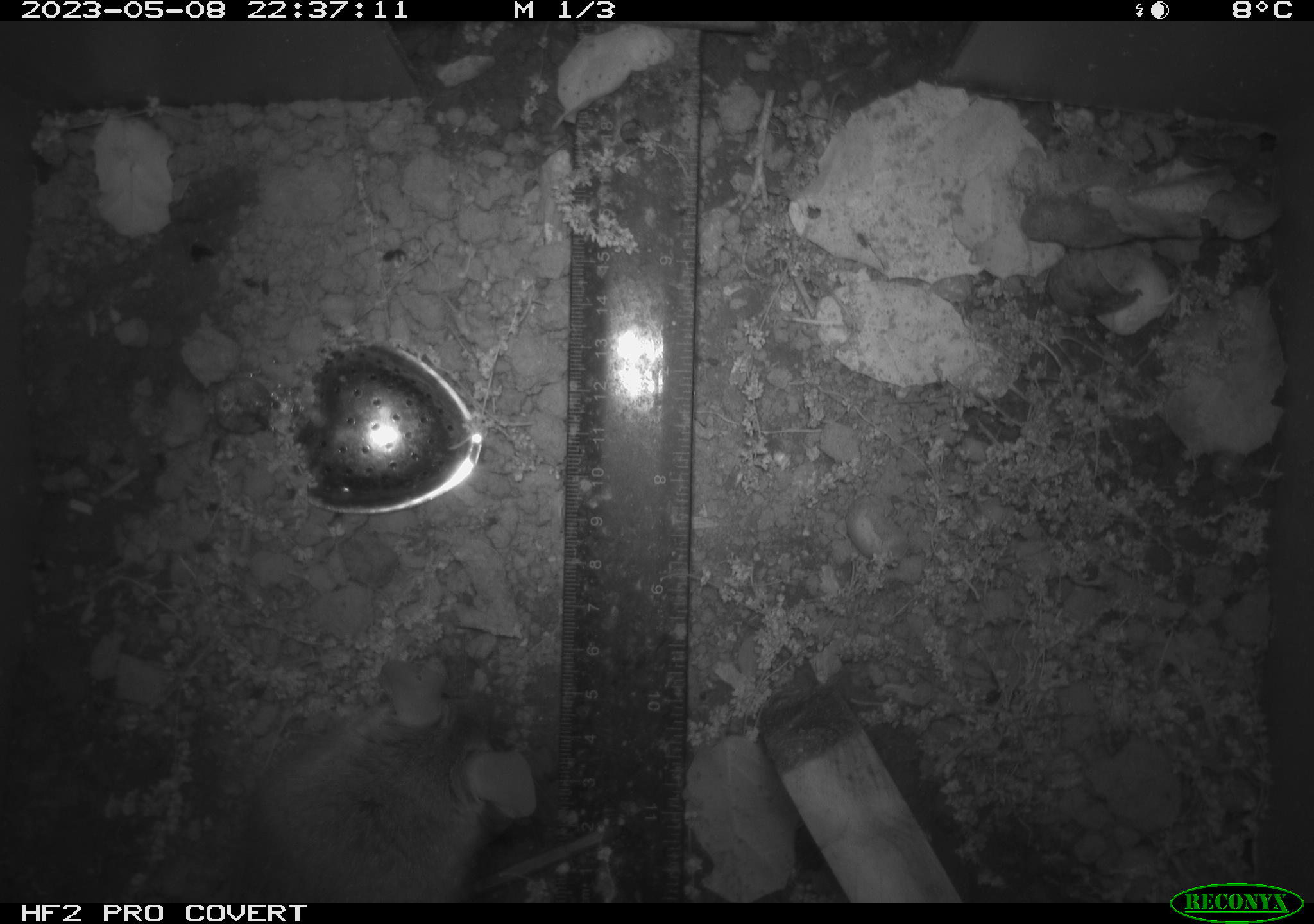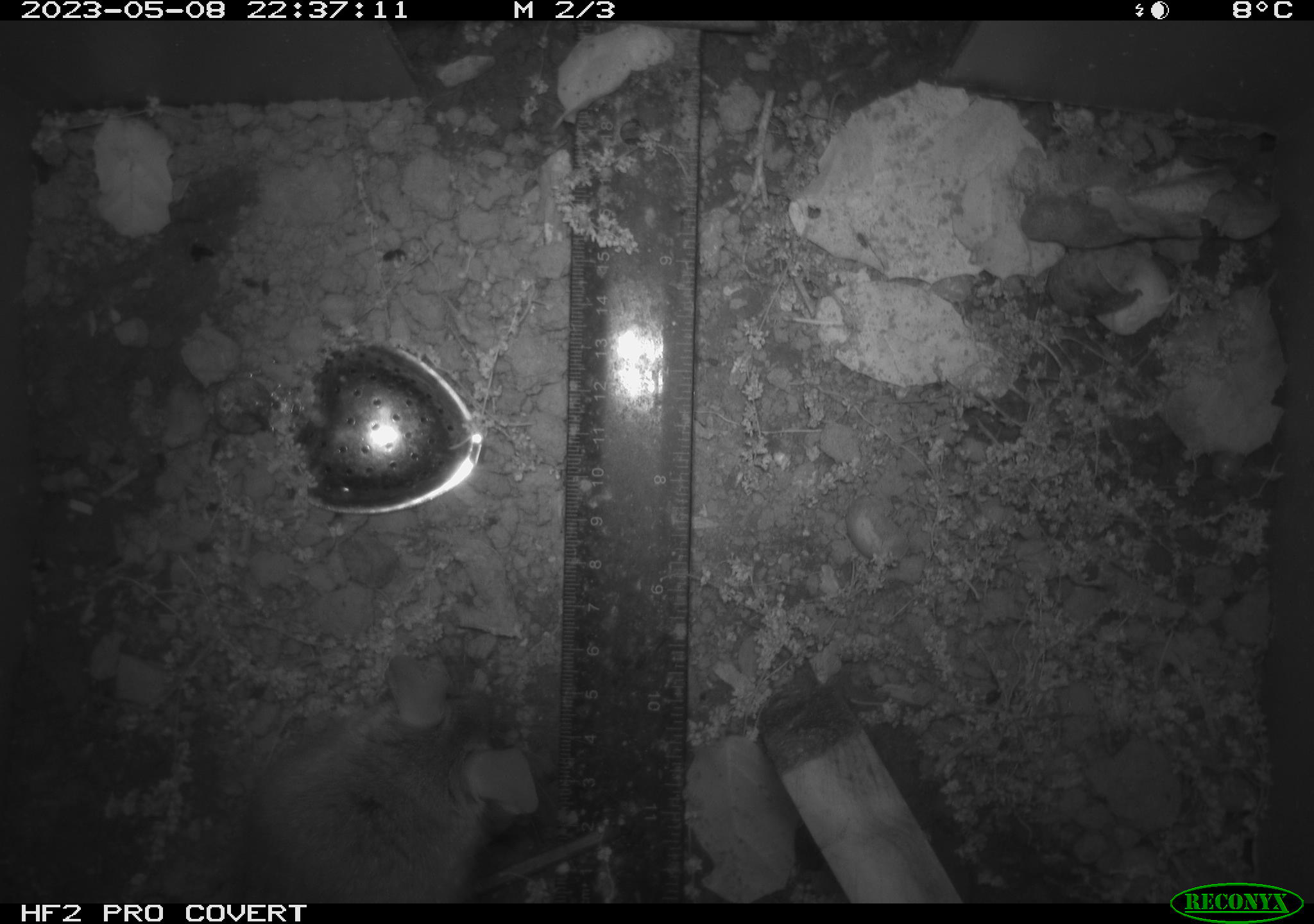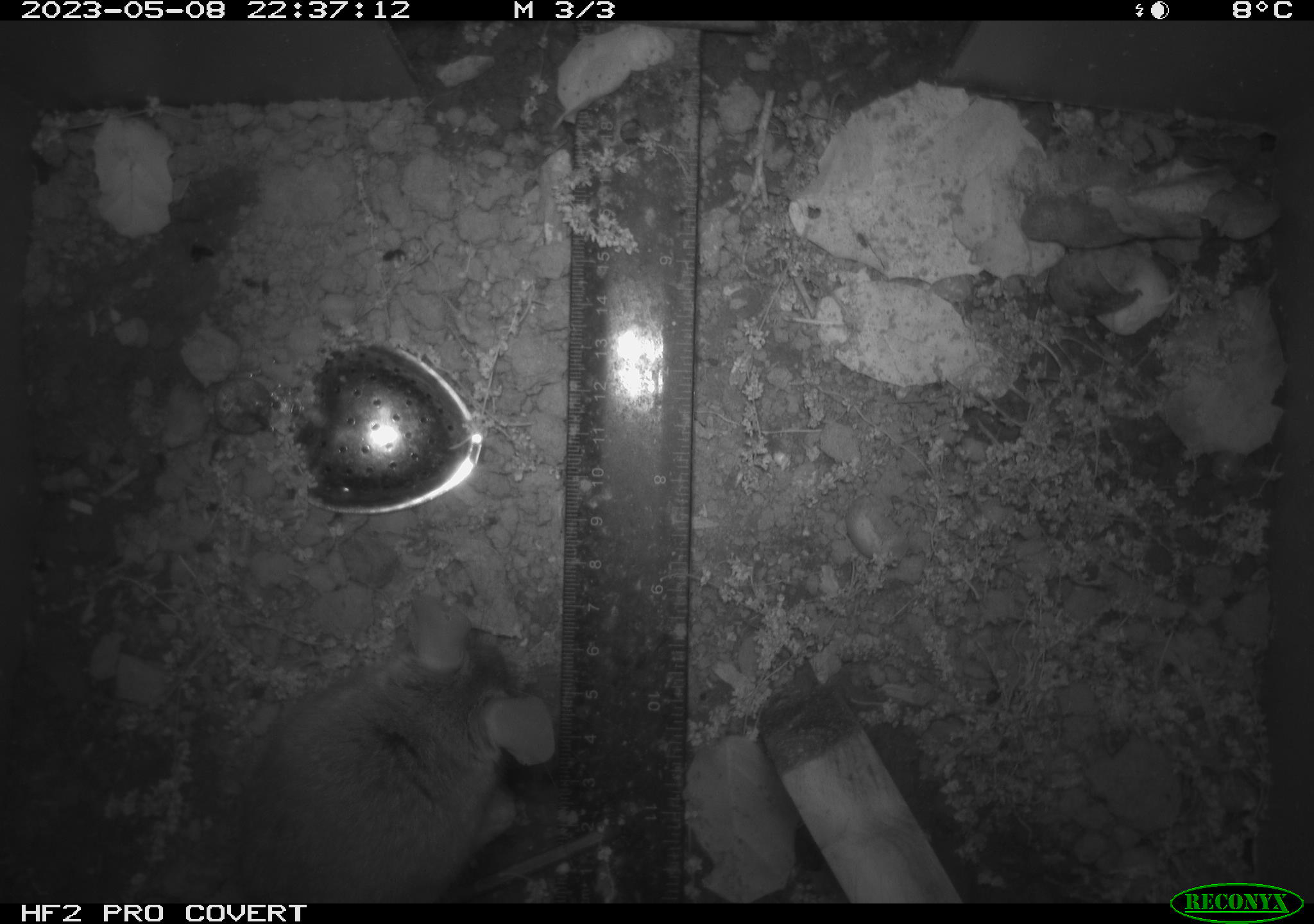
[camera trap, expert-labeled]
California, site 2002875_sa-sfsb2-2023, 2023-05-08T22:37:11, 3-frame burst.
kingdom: Animalia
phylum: Chordata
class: Mammalia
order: Rodentia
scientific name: Rodentia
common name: mouse species